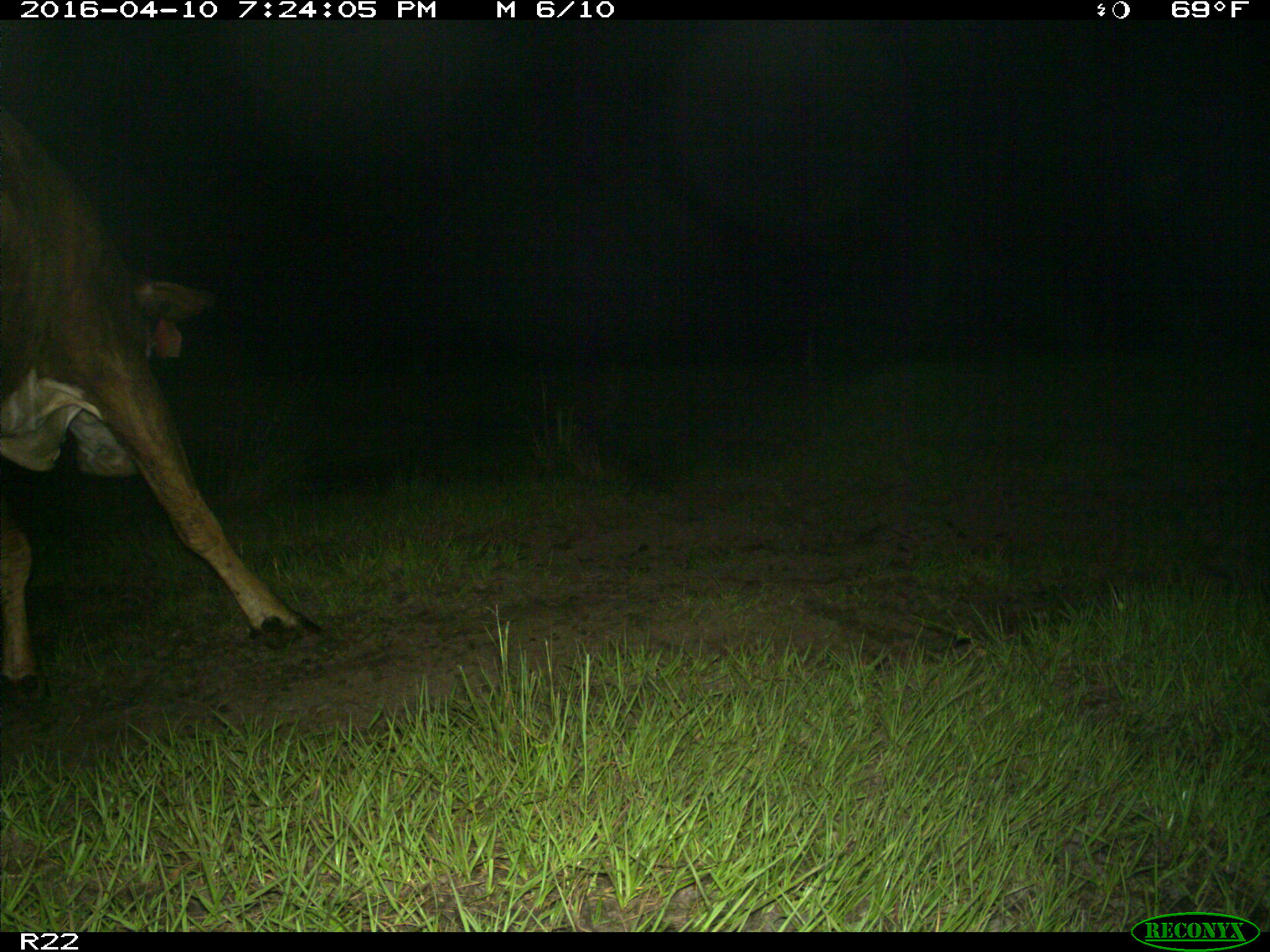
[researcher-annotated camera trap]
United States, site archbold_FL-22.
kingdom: Animalia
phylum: Chordata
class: Mammalia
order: Artiodactyla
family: Bovidae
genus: Bos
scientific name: Bos taurus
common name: domestic cow